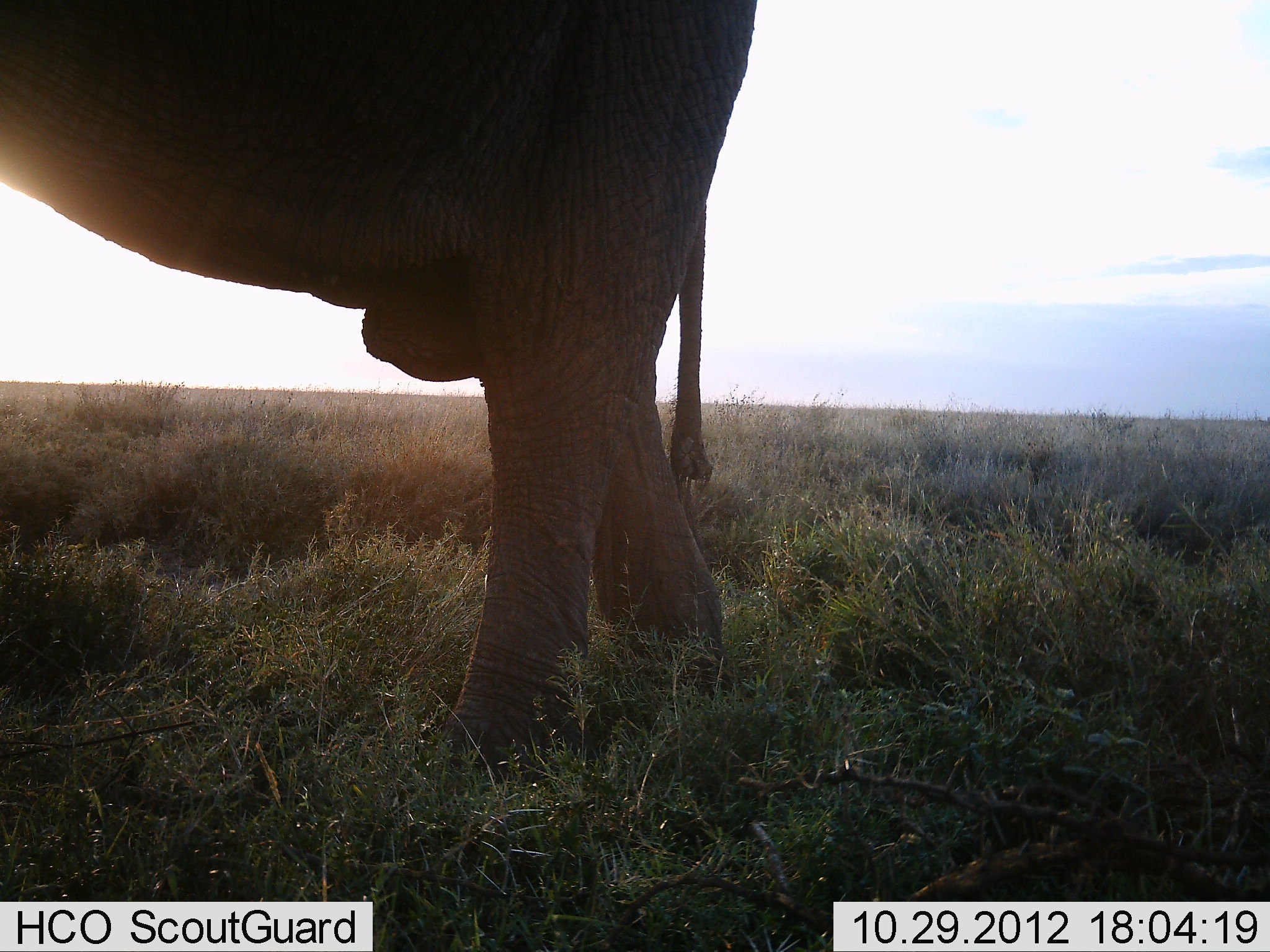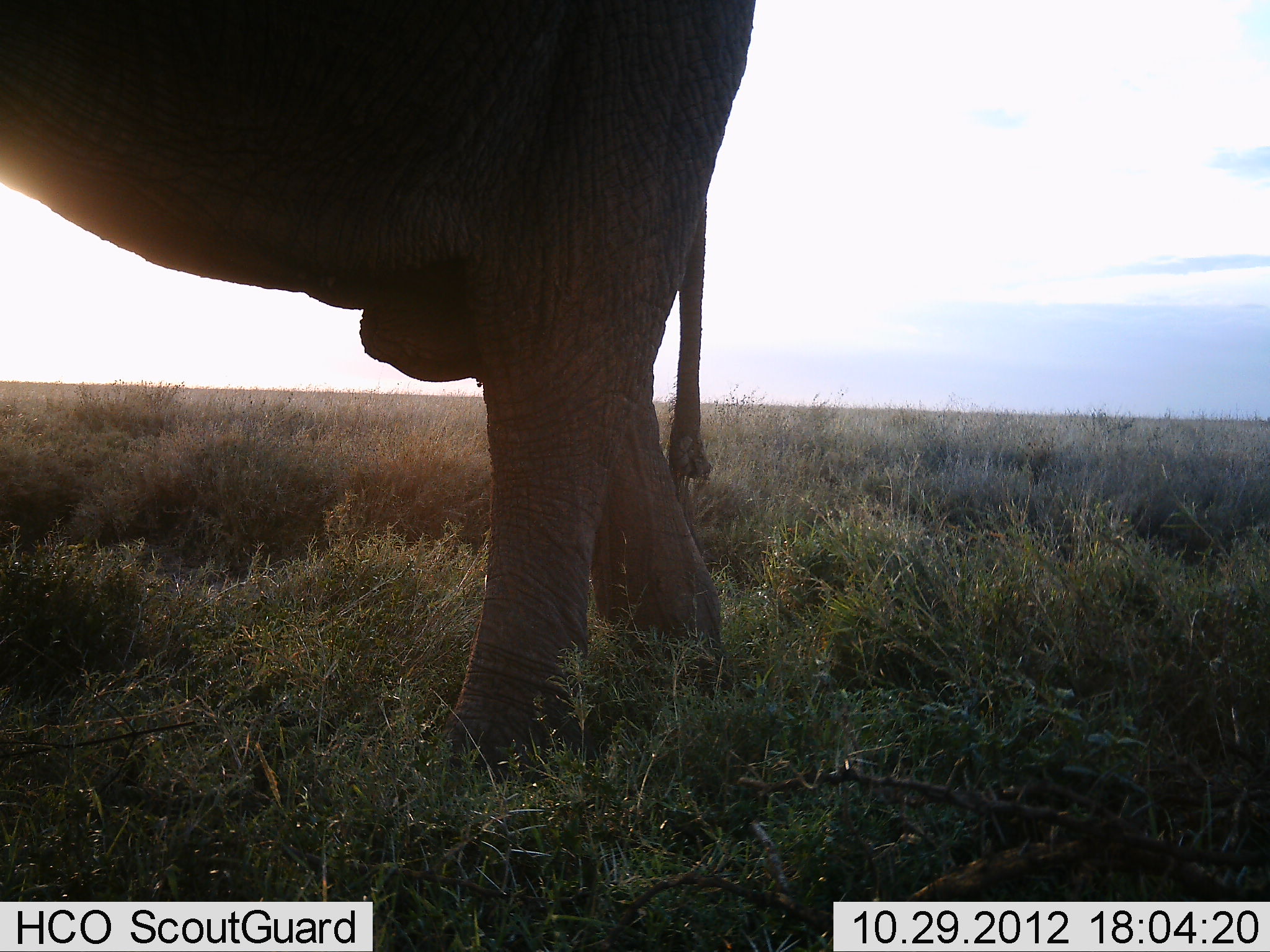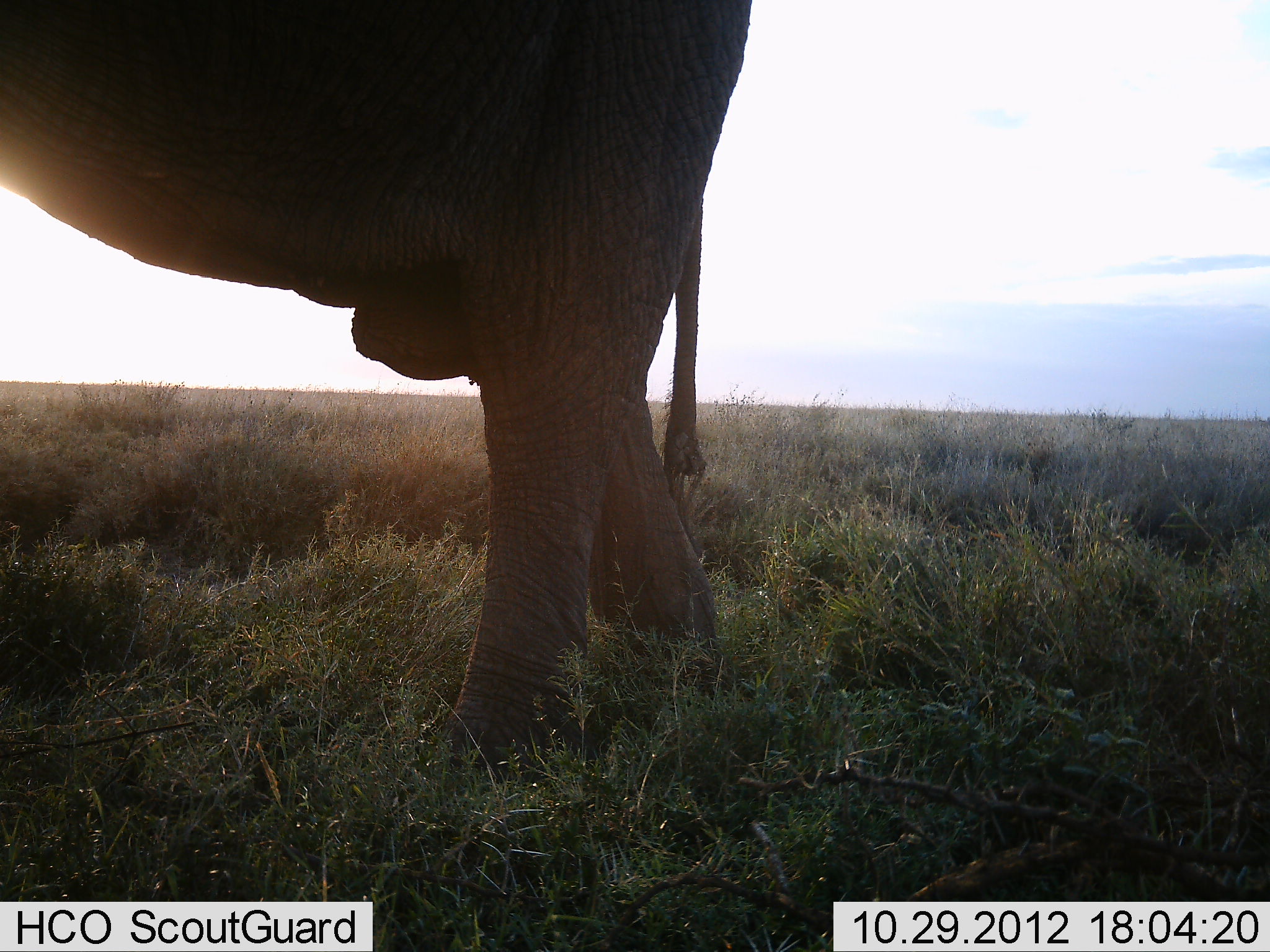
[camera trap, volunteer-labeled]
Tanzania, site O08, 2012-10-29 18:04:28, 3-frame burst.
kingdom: Animalia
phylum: Chordata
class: Mammalia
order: Proboscidea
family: Elephantidae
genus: Loxodonta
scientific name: Loxodonta africana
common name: african bush elephant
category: elephant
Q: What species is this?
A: Elephant (african bush elephant) (Loxodonta africana).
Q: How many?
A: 1.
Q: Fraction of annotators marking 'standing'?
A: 90%.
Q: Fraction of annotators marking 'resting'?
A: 0%.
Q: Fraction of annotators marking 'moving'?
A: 10%.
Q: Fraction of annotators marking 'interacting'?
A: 0%.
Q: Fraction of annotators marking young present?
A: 0%.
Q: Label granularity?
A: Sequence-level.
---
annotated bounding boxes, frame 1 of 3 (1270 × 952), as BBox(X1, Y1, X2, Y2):
animal: BBox(0, 0, 754, 781)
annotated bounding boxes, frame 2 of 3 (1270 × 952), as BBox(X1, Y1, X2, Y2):
animal: BBox(0, 0, 760, 775)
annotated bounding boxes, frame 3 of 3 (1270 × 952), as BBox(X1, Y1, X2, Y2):
animal: BBox(0, 0, 753, 772)